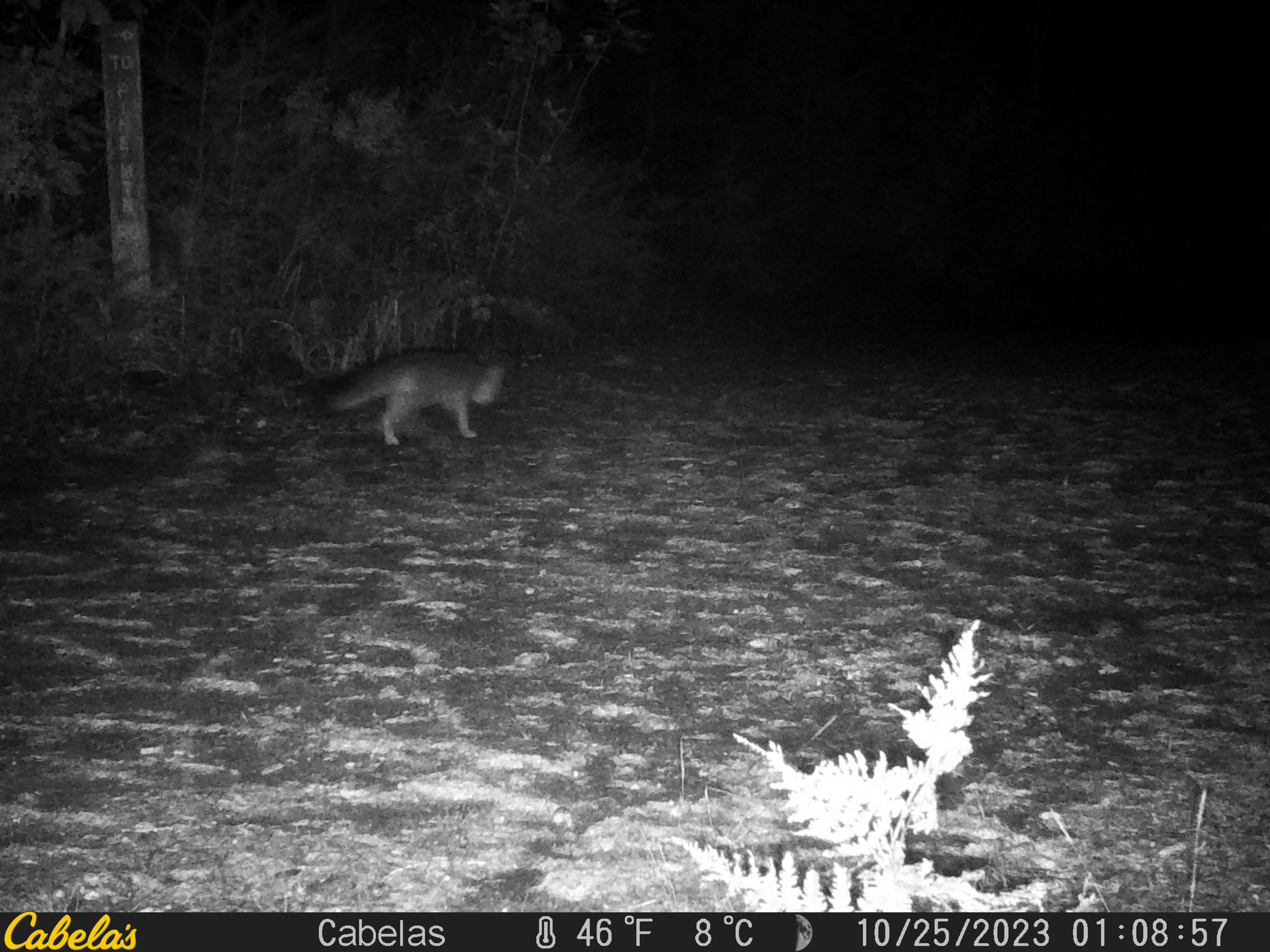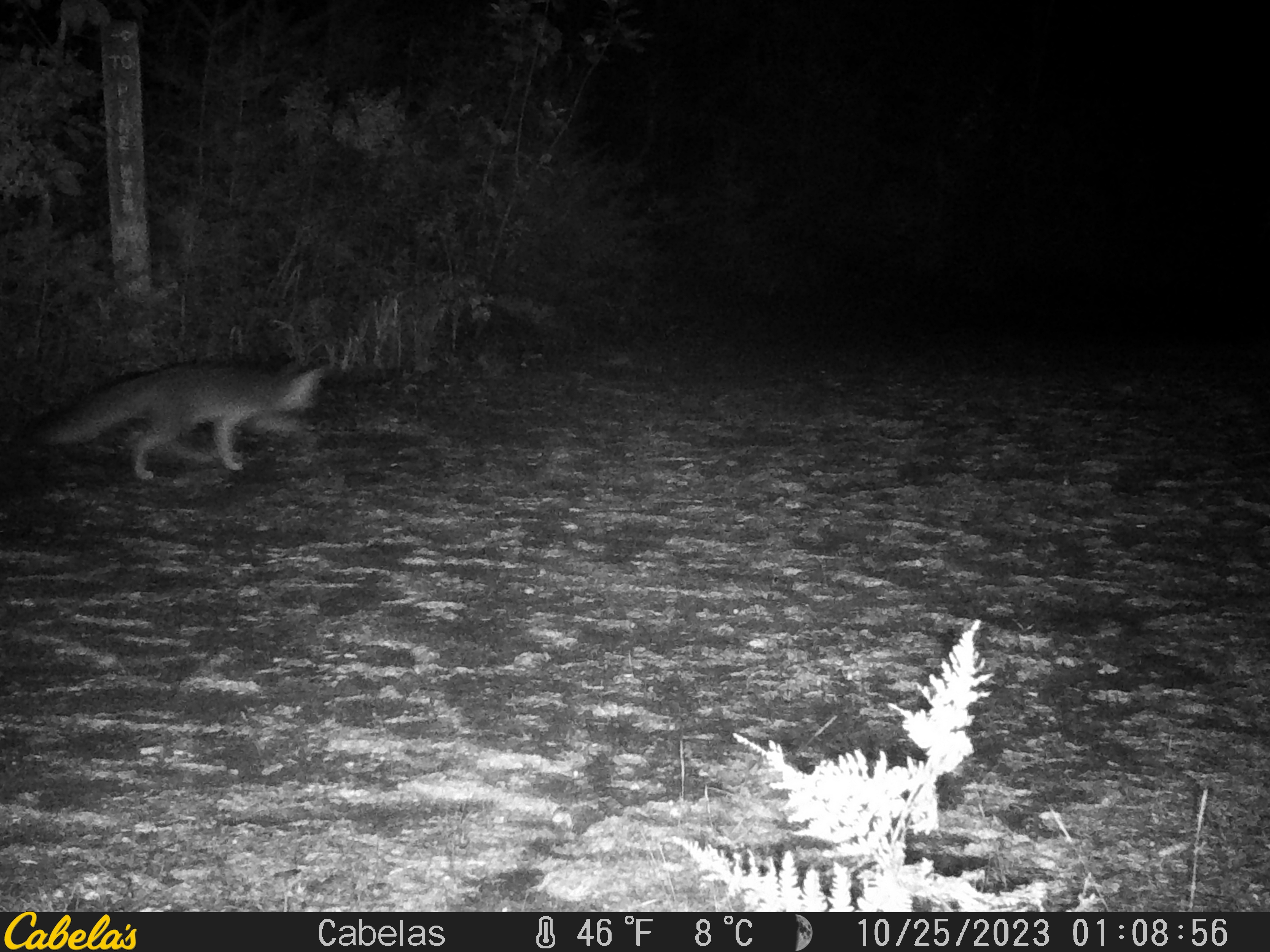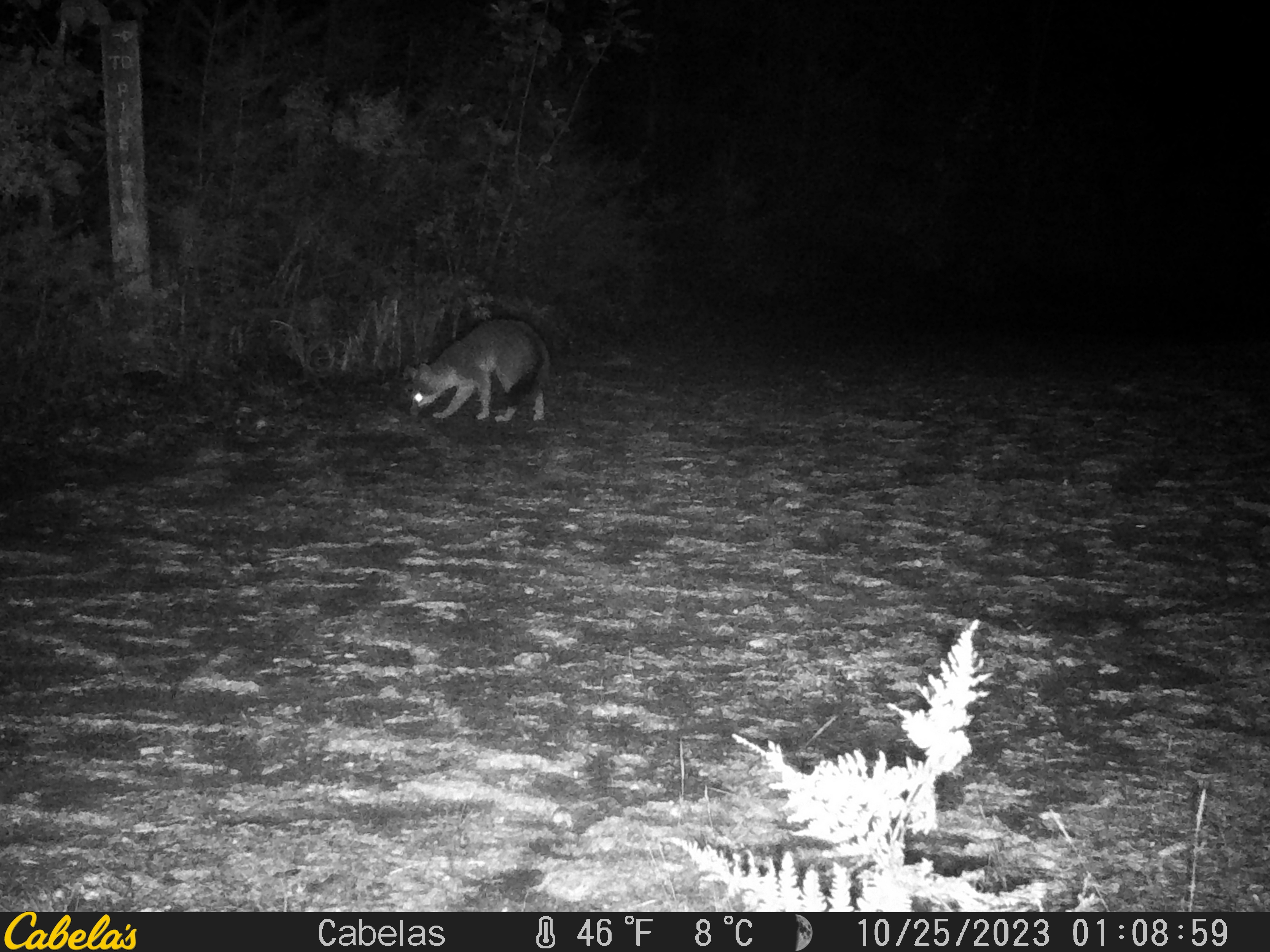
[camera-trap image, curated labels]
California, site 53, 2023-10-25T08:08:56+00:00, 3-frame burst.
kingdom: Animalia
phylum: Chordata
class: Mammalia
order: Carnivora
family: Canidae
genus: Urocyon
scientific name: Urocyon cinereoargenteus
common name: gray fox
Gray fox (Urocyon cinereoargenteus).